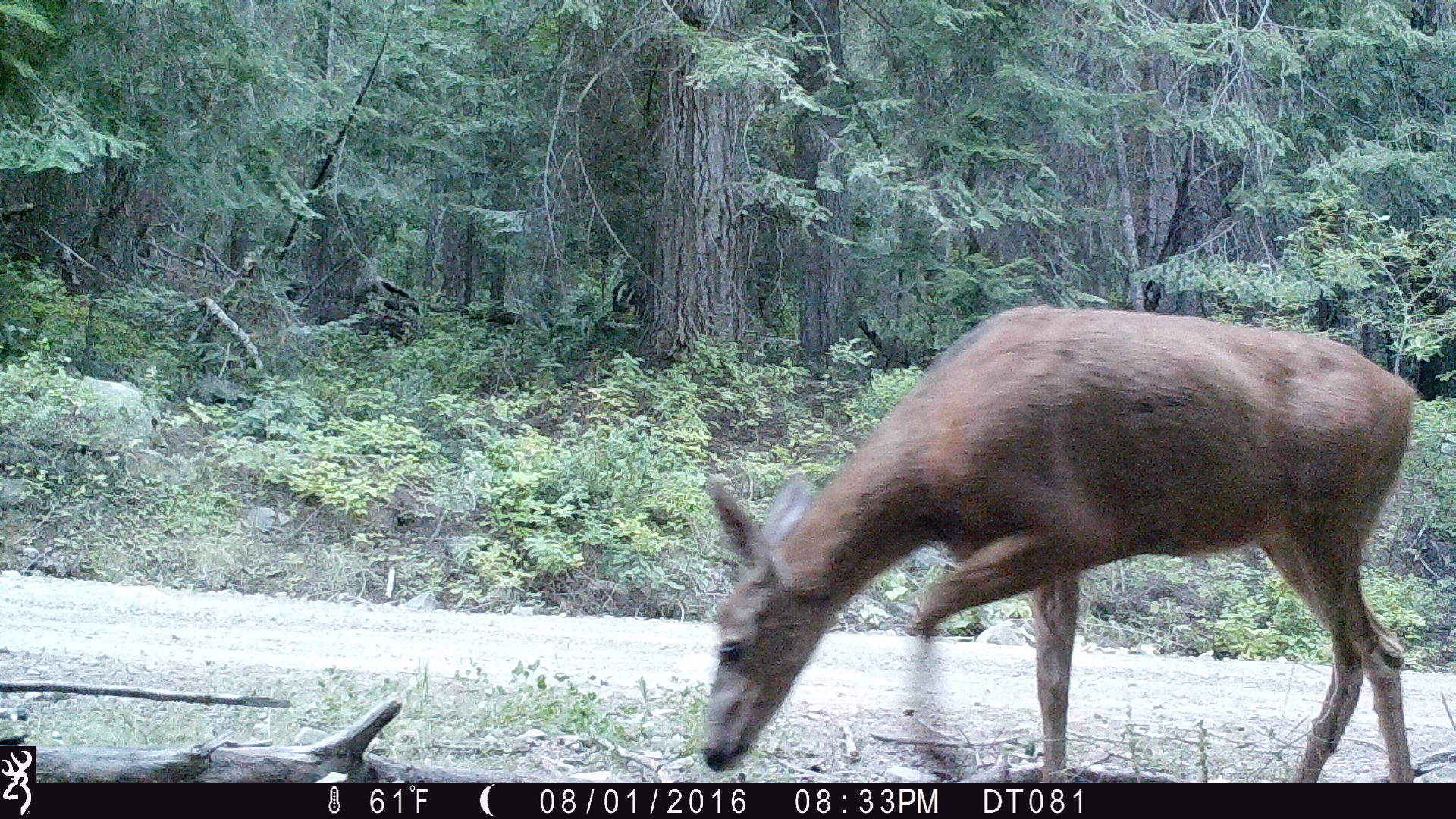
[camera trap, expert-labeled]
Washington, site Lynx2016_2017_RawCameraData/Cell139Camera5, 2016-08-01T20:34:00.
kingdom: Animalia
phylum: Chordata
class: Mammalia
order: Artiodactyla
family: Cervidae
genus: Odocoileus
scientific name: Odocoileus hemionus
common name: mule deer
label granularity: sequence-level